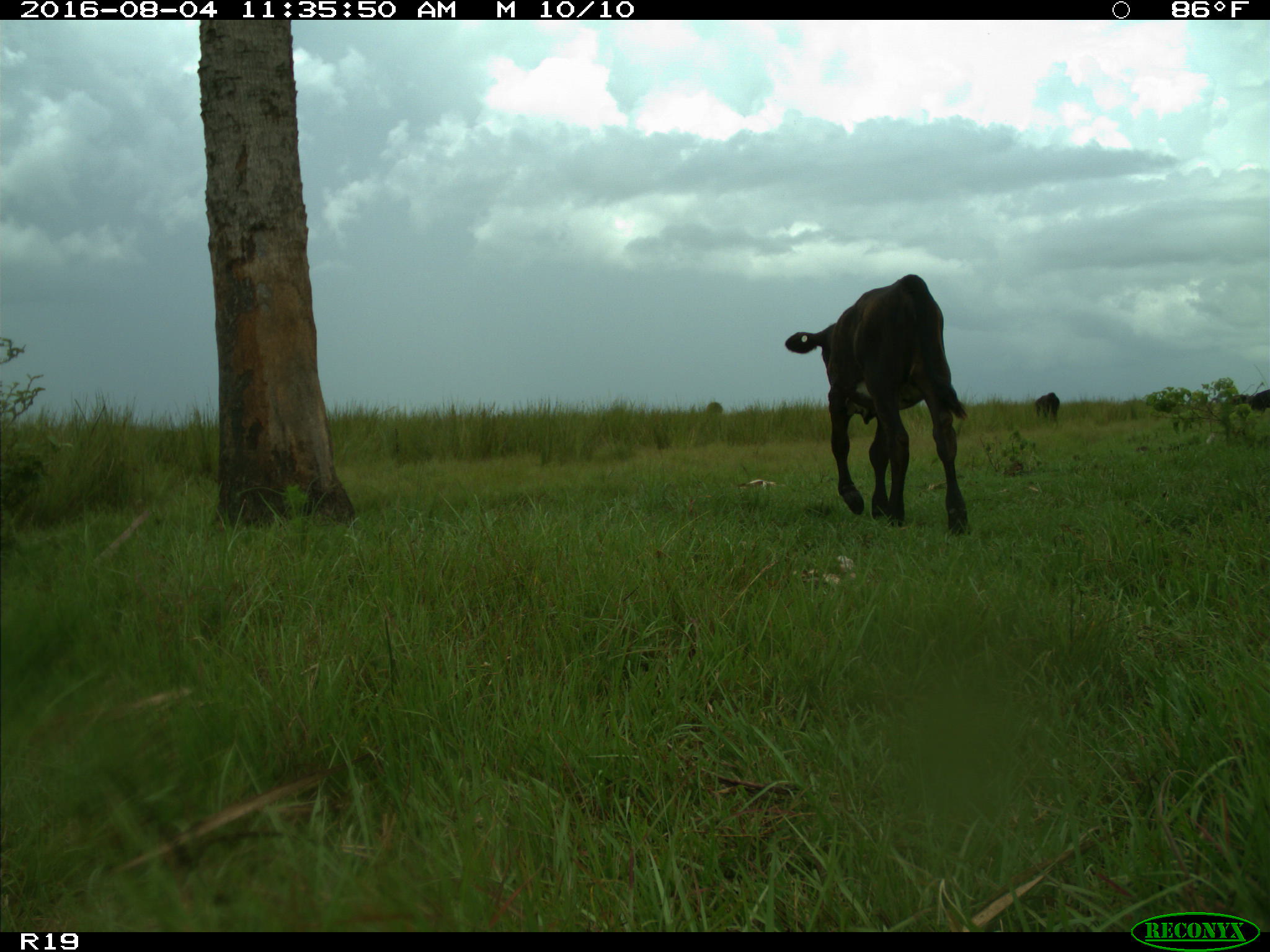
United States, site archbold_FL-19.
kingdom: Animalia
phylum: Chordata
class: Mammalia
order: Artiodactyla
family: Bovidae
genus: Bos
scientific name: Bos taurus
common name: domestic cow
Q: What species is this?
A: Bos taurus (domestic cow).